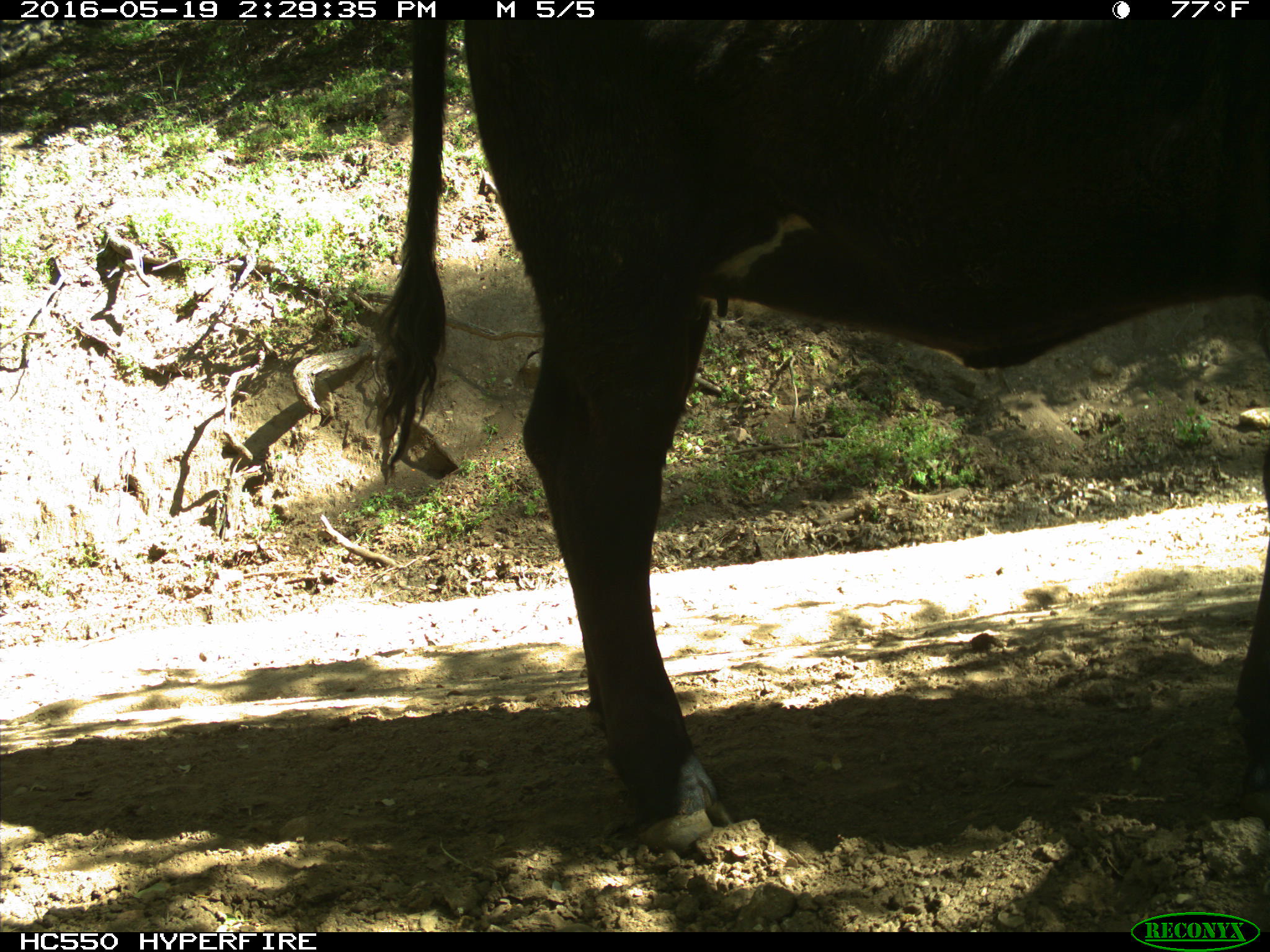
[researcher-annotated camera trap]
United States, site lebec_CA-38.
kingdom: Animalia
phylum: Chordata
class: Mammalia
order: Artiodactyla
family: Bovidae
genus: Bos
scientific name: Bos taurus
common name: domestic cow